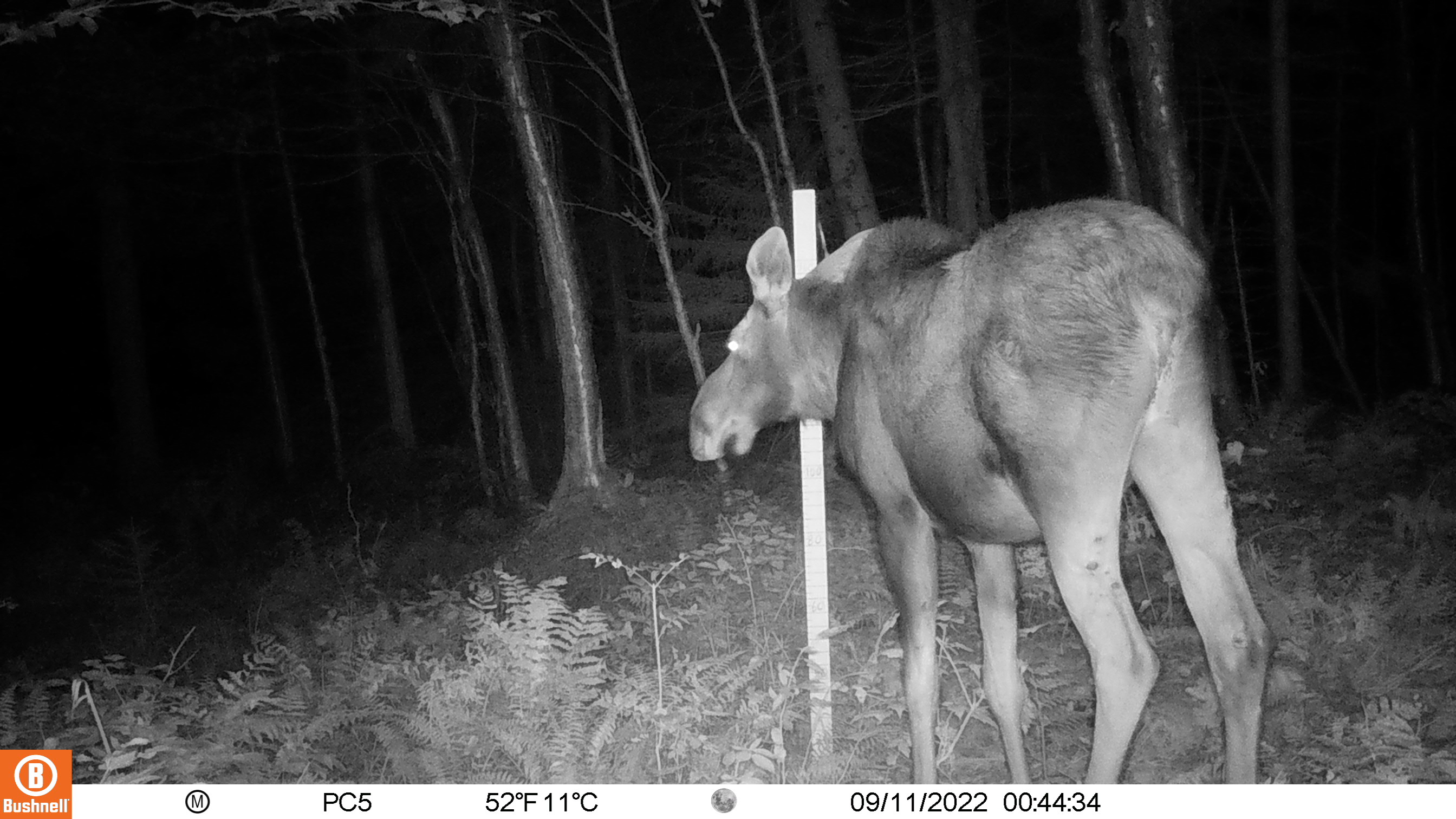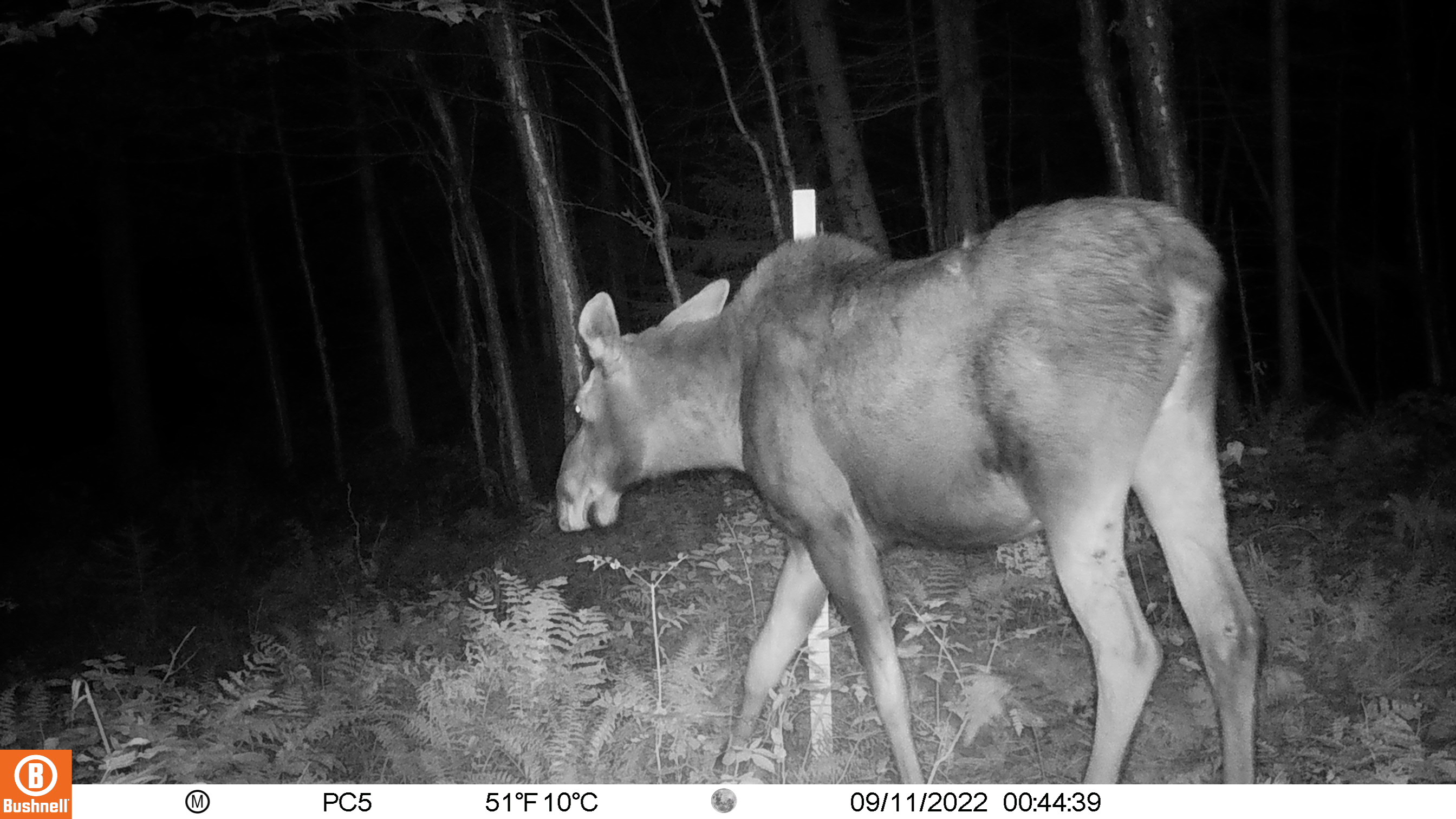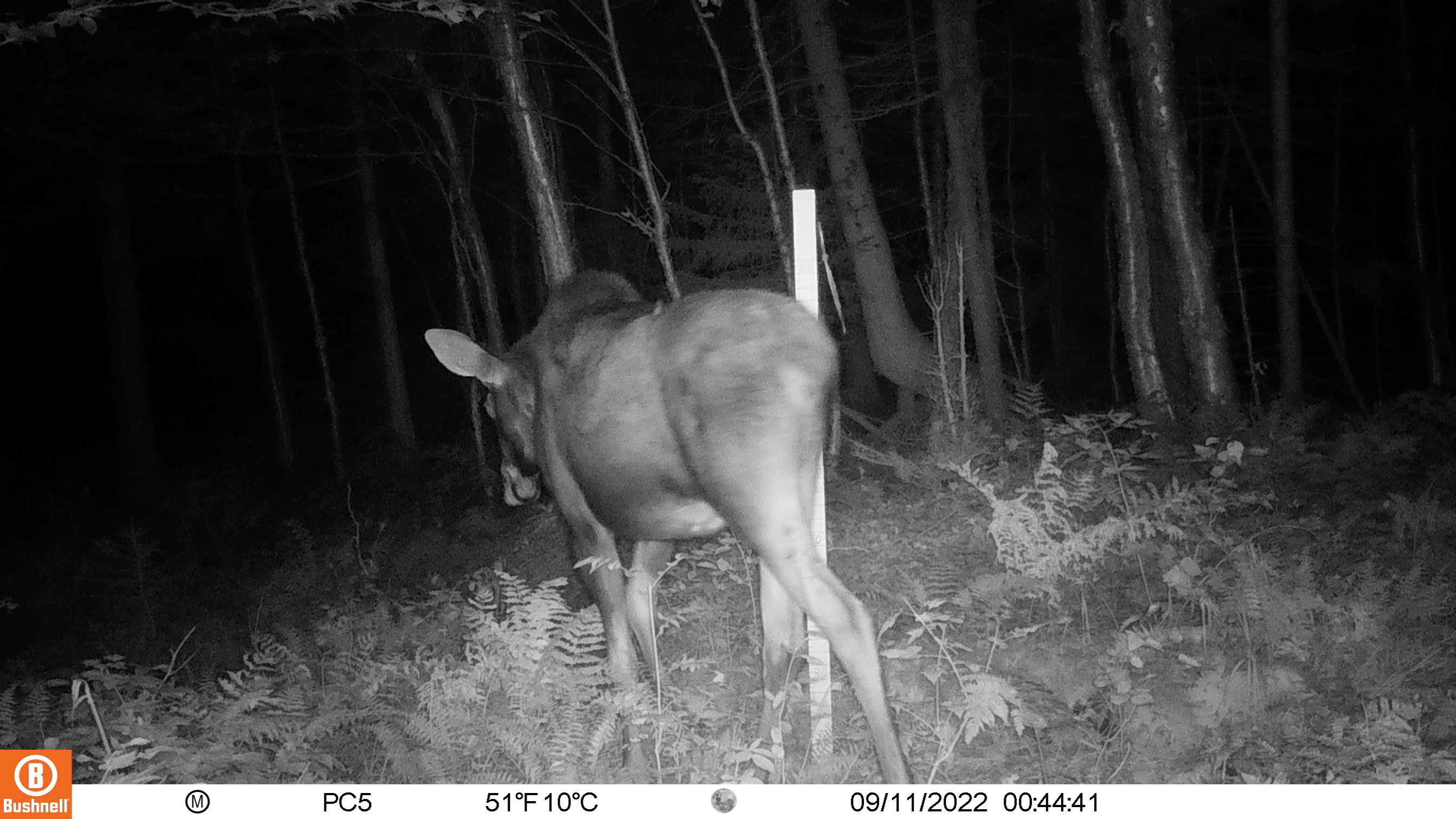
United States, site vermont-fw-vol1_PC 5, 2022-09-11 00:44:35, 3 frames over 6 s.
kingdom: Animalia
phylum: Chordata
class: Mammalia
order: Artiodactyla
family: Cervidae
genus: Alces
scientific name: Alces alces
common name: moose